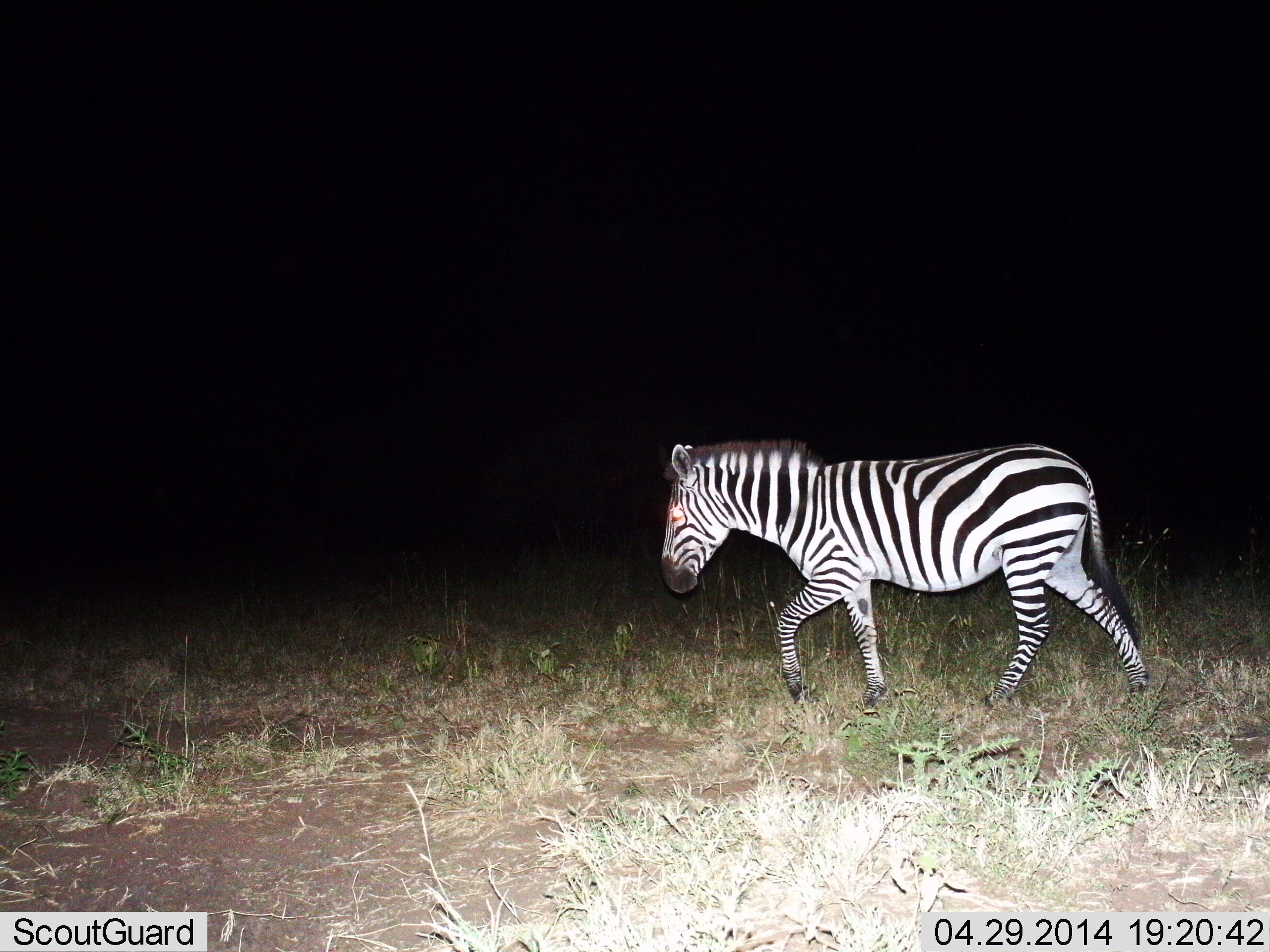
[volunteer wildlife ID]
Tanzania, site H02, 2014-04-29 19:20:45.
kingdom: Animalia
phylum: Chordata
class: Mammalia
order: Perissodactyla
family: Equidae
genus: Equus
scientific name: Equus quagga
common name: plains zebra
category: zebra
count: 1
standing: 0%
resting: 0%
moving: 100%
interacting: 0%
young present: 0%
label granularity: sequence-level